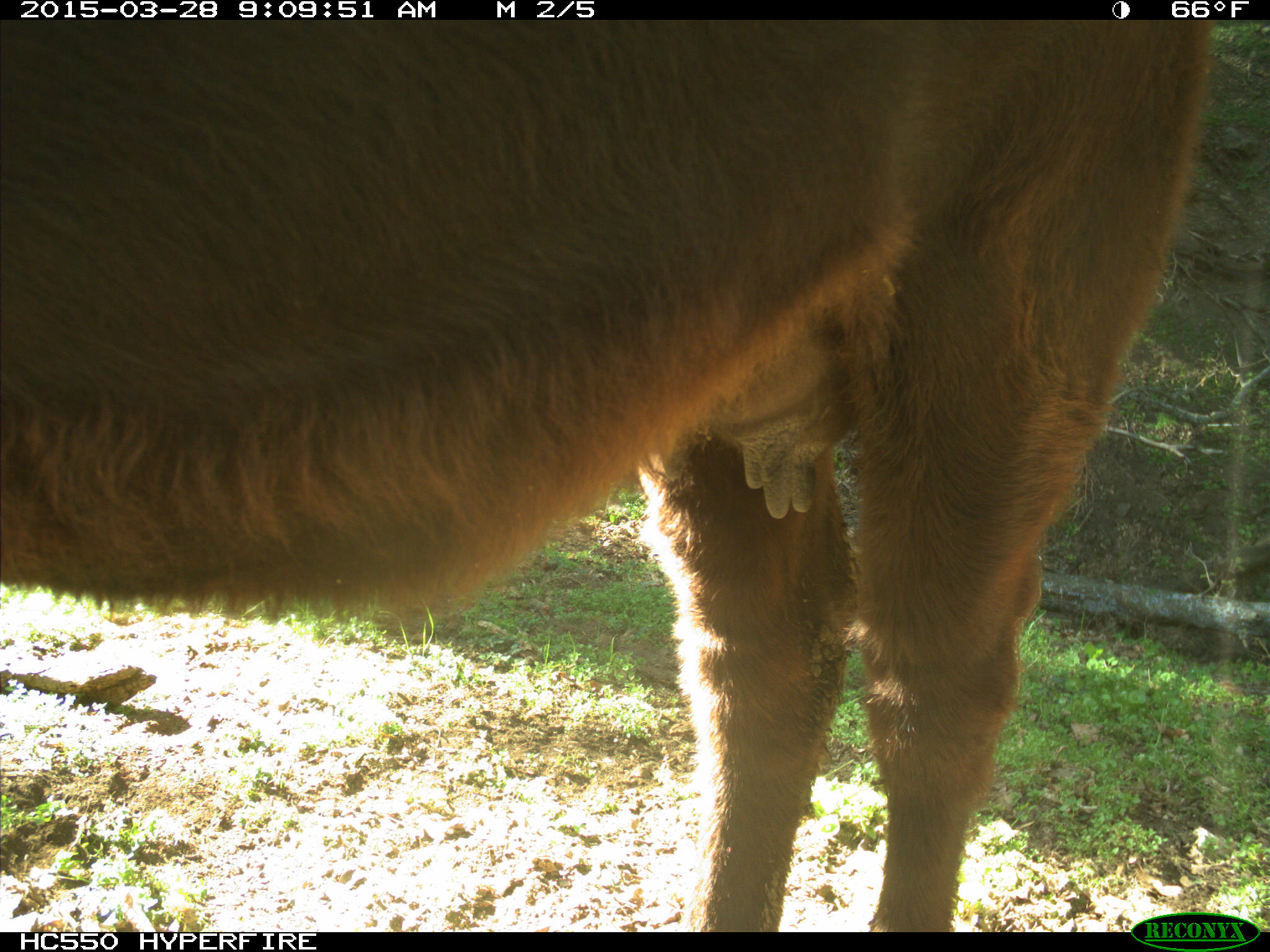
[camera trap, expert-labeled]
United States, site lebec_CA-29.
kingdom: Animalia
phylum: Chordata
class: Mammalia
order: Artiodactyla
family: Bovidae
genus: Bos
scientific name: Bos taurus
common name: domestic cow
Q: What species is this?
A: Bos taurus (domestic cow).